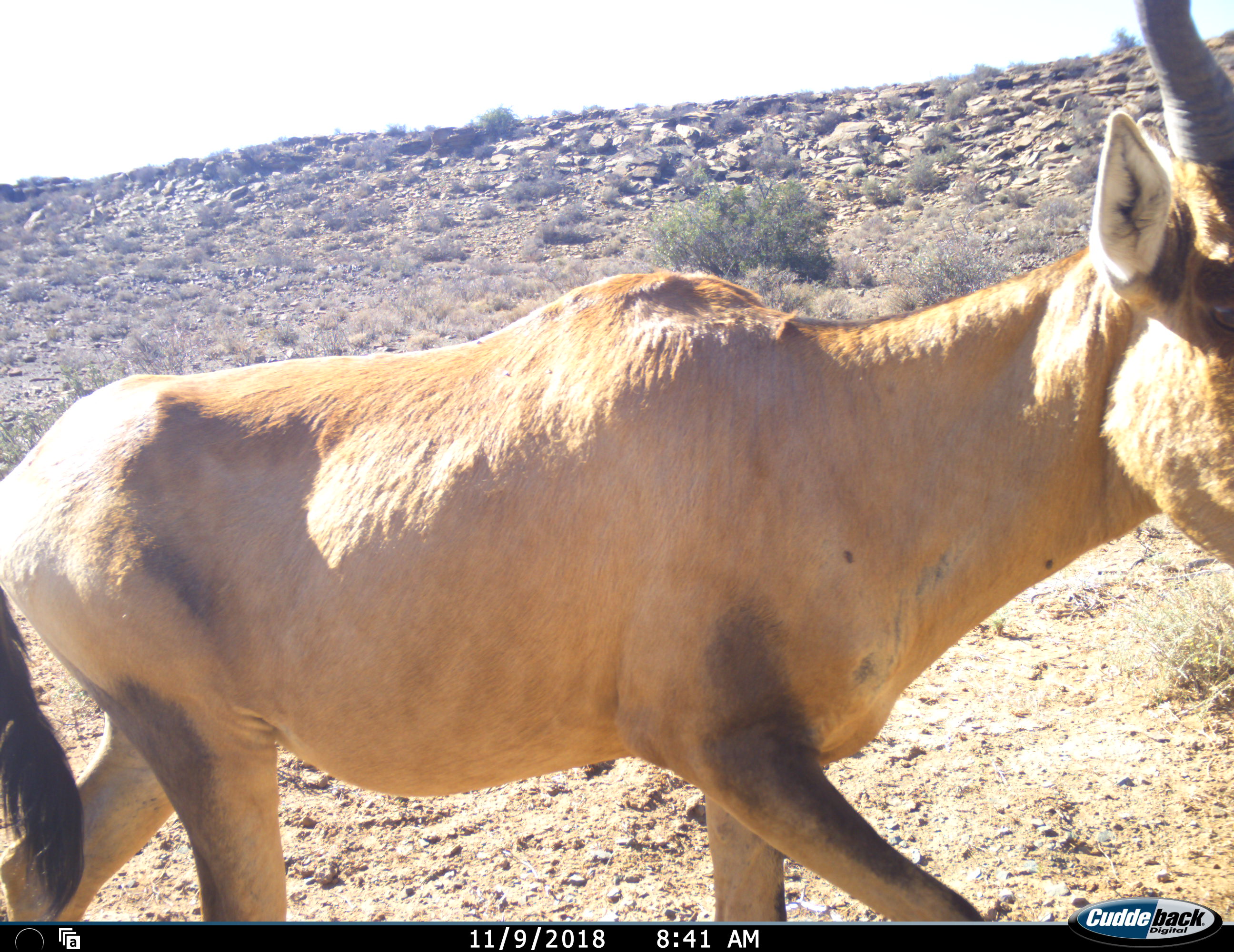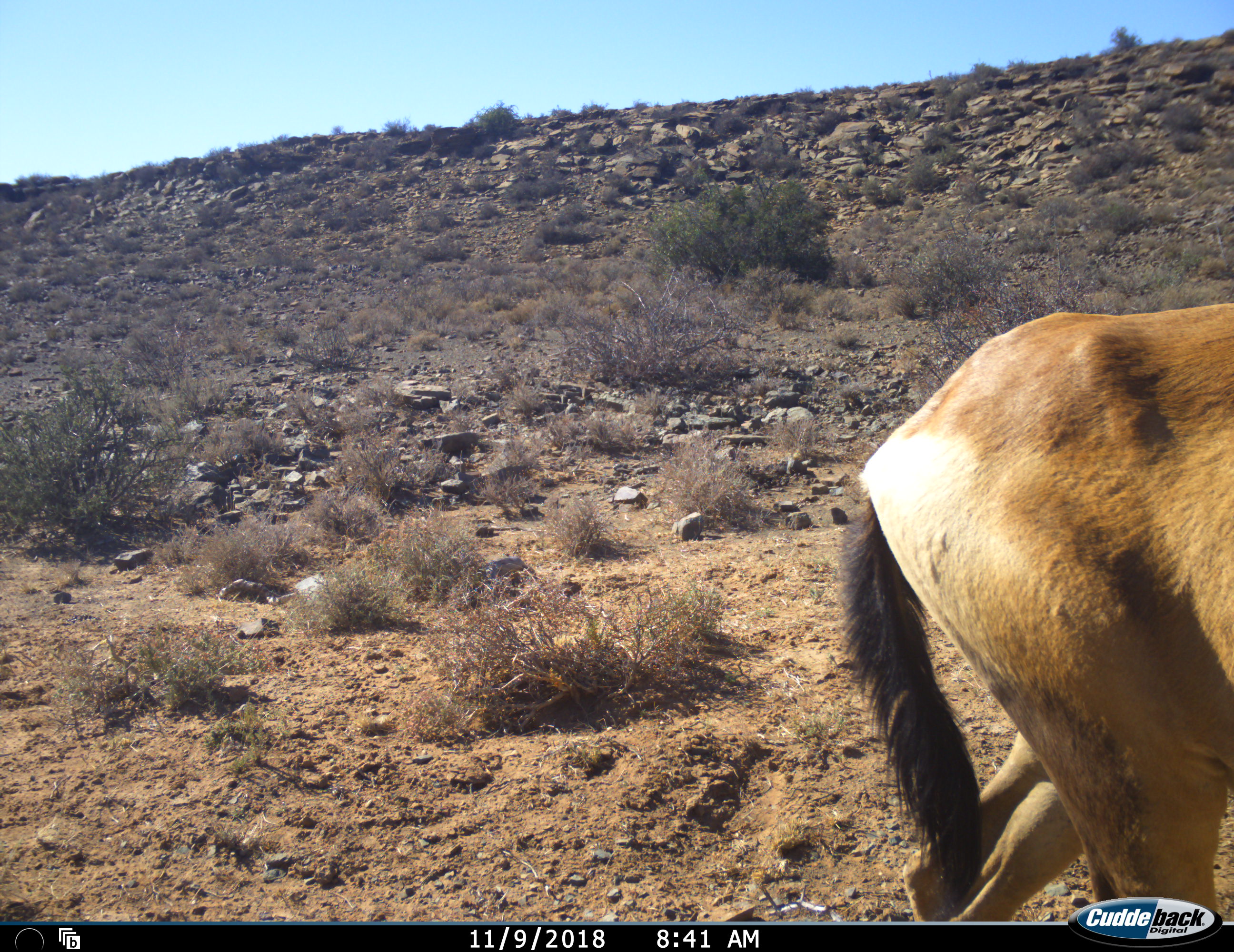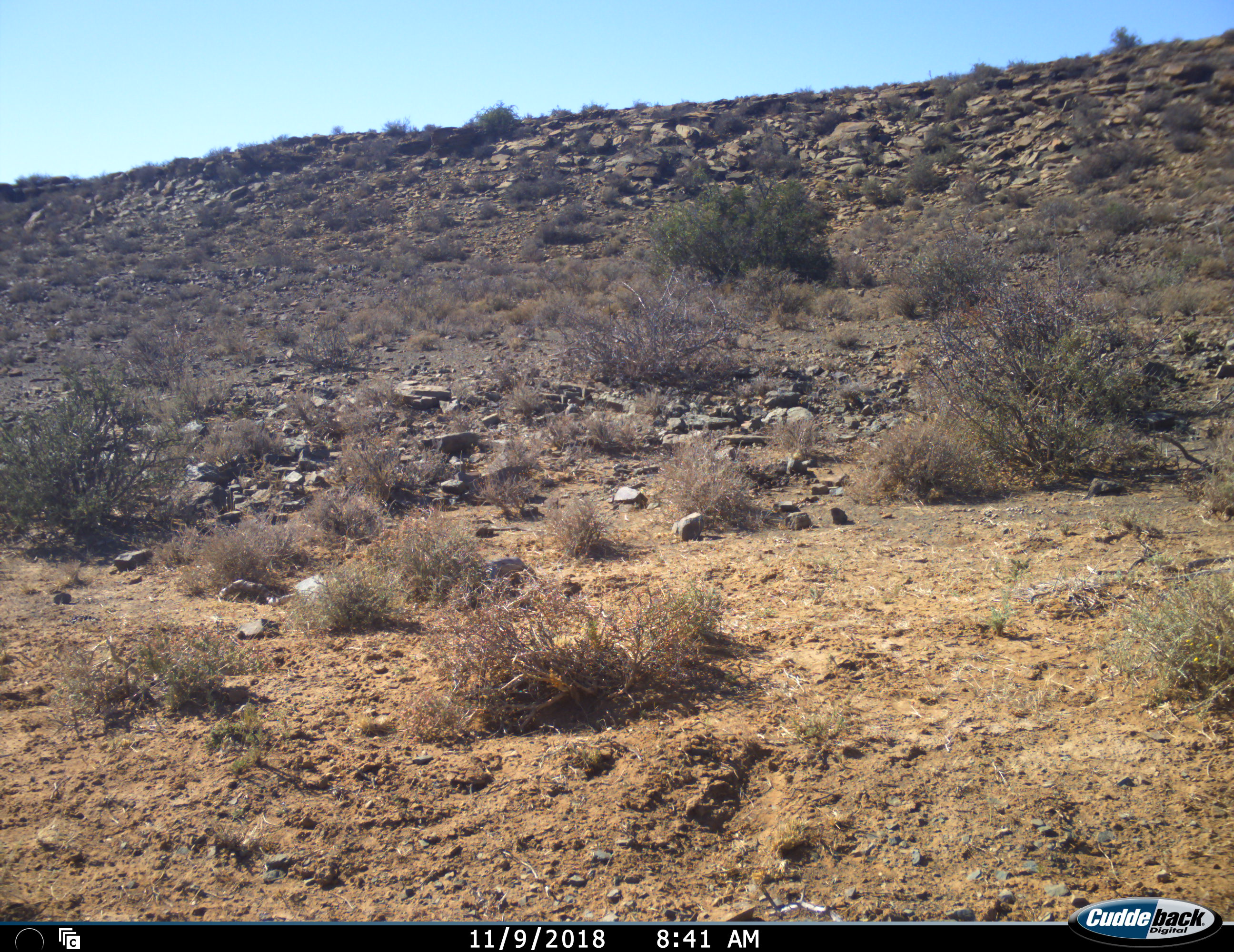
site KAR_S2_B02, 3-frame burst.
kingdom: Animalia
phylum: Chordata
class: Mammalia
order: Artiodactyla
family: Bovidae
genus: Alcelaphus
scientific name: Alcelaphus buselaphus caama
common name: red hartebeest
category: hartebeestred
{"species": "hartebeestred (red hartebeest) (Alcelaphus buselaphus caama)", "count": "1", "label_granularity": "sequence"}